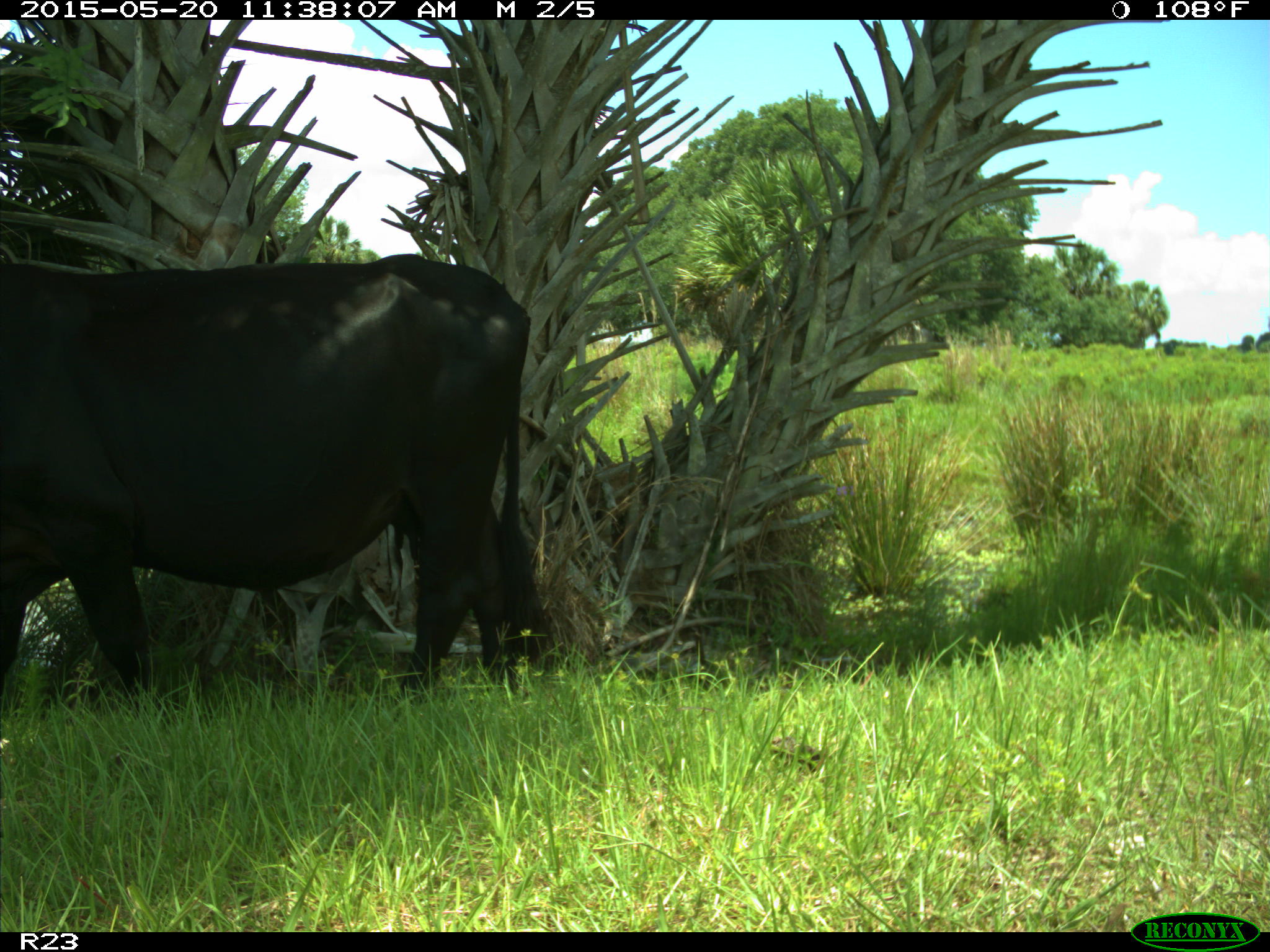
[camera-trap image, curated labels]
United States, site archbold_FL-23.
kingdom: Animalia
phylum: Chordata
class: Mammalia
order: Artiodactyla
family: Suidae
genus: Sus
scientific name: Sus scrofa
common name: wild boar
Sus scrofa (wild boar).